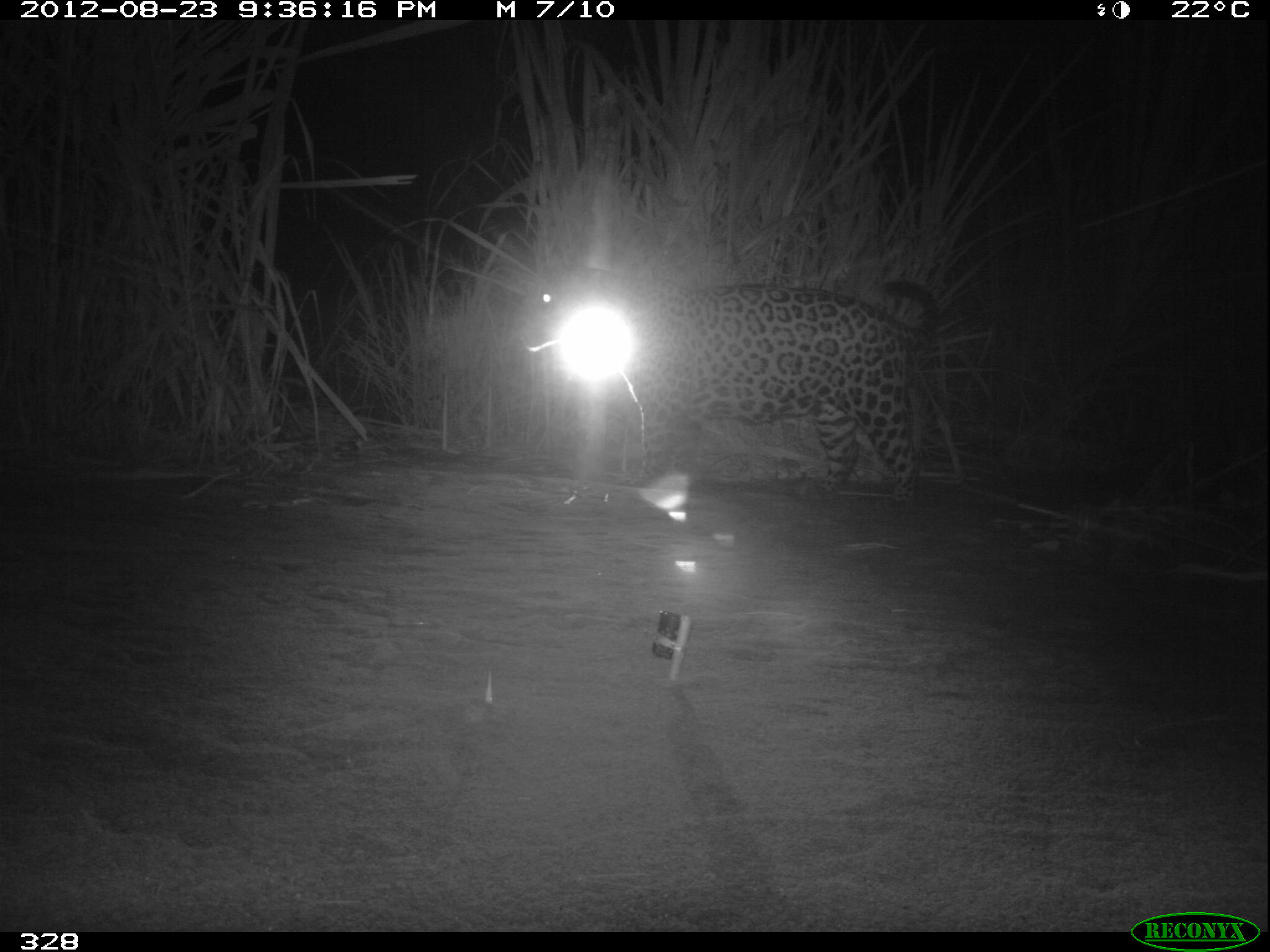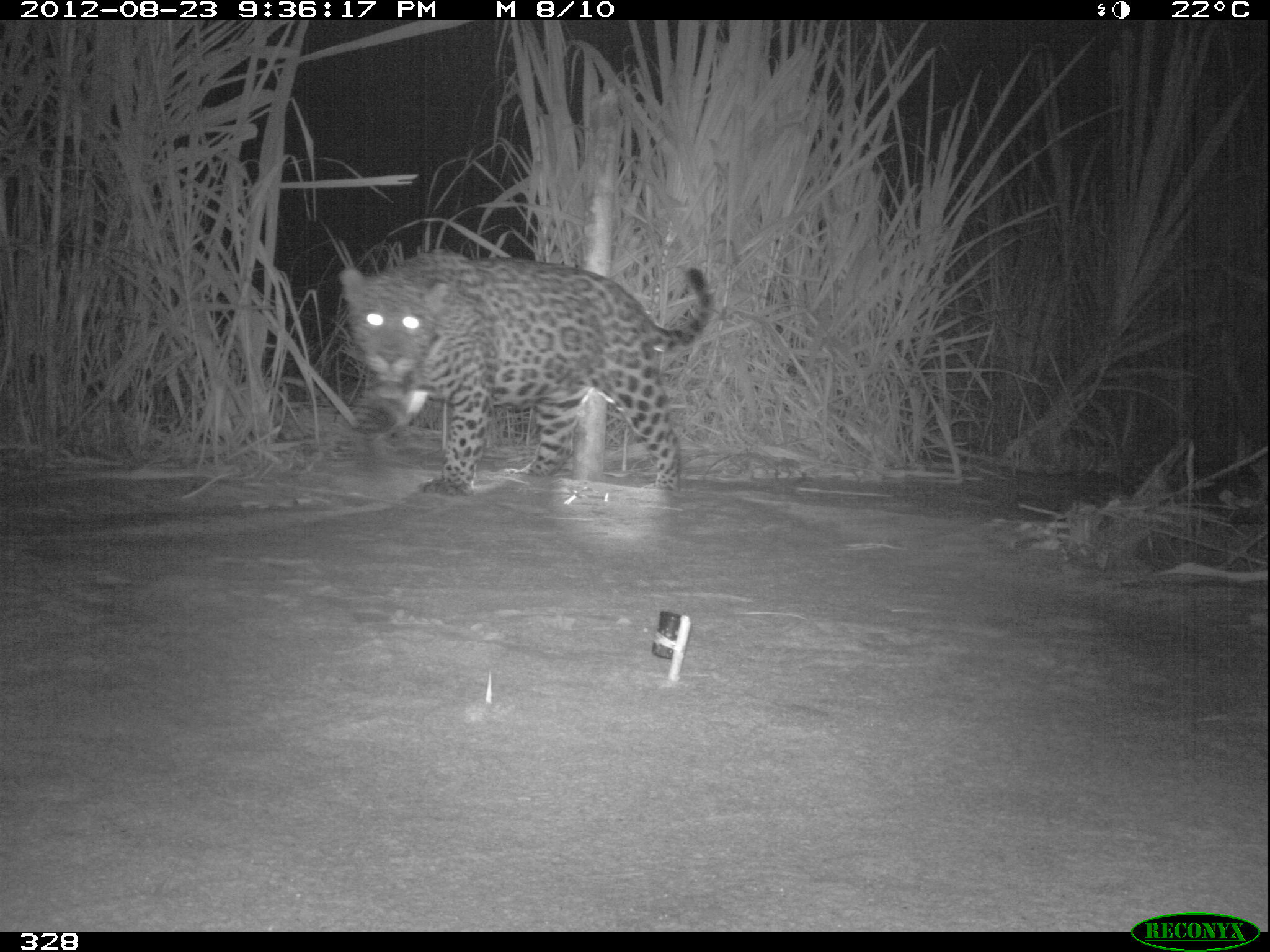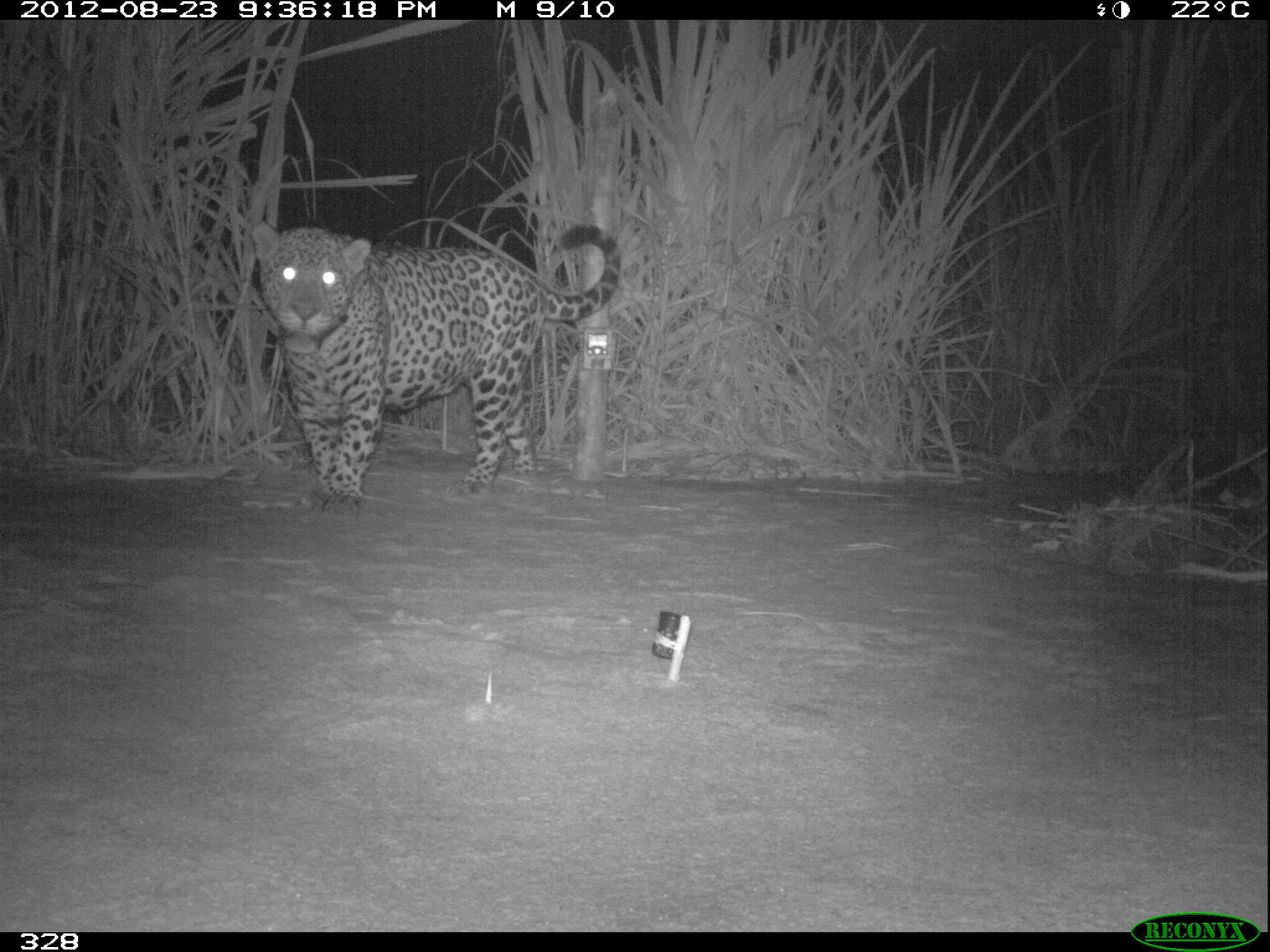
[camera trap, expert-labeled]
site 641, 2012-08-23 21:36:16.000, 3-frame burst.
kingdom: Animalia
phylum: Chordata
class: Mammalia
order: Carnivora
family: Felidae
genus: Panthera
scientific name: Panthera onca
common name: jaguar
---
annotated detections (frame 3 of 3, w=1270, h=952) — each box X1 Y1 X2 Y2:
panthera onca: 248 221 621 513